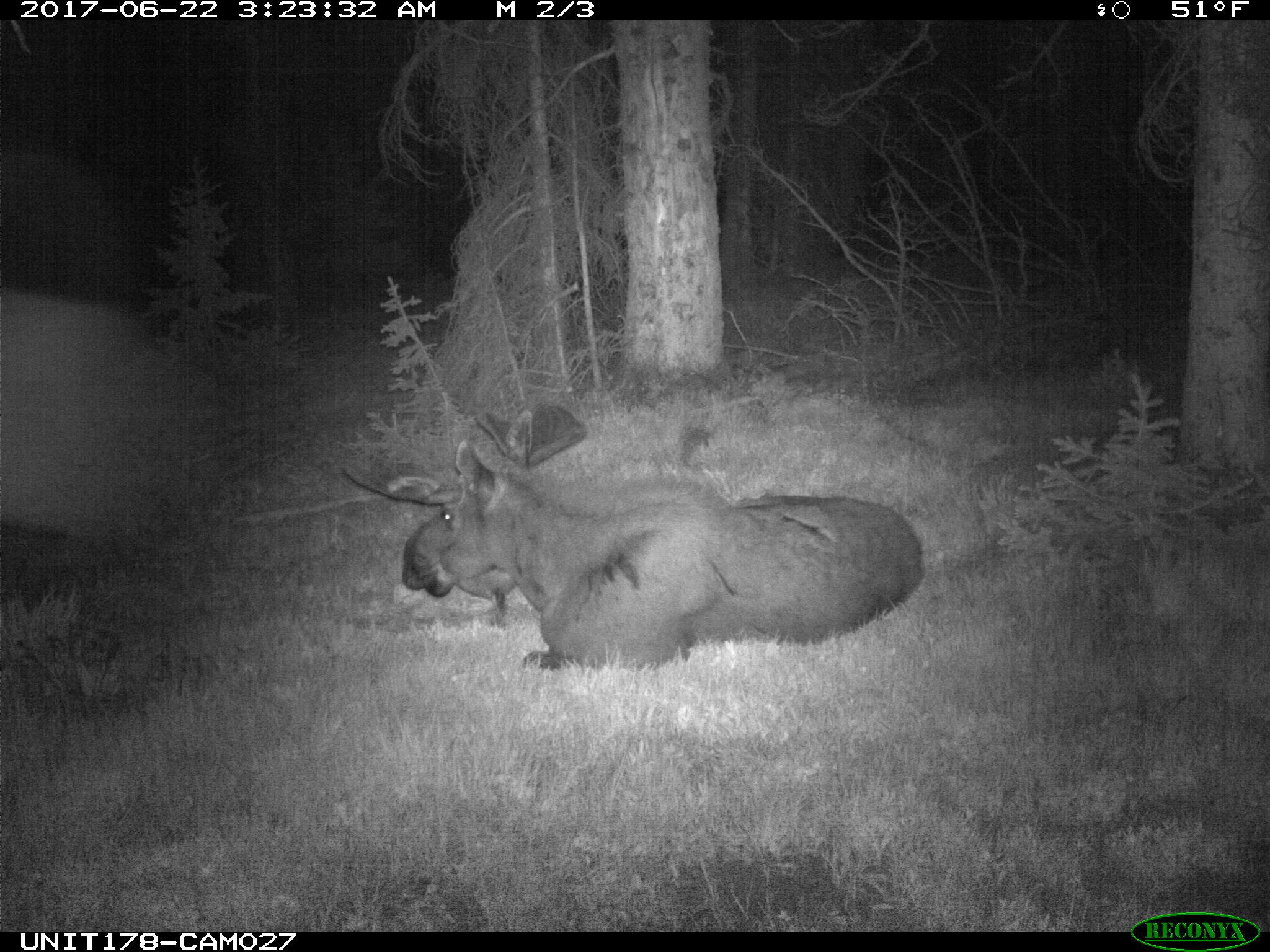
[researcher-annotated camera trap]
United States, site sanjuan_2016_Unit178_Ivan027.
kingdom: Animalia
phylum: Chordata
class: Mammalia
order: Artiodactyla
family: Cervidae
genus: Alces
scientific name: Alces alces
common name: moose